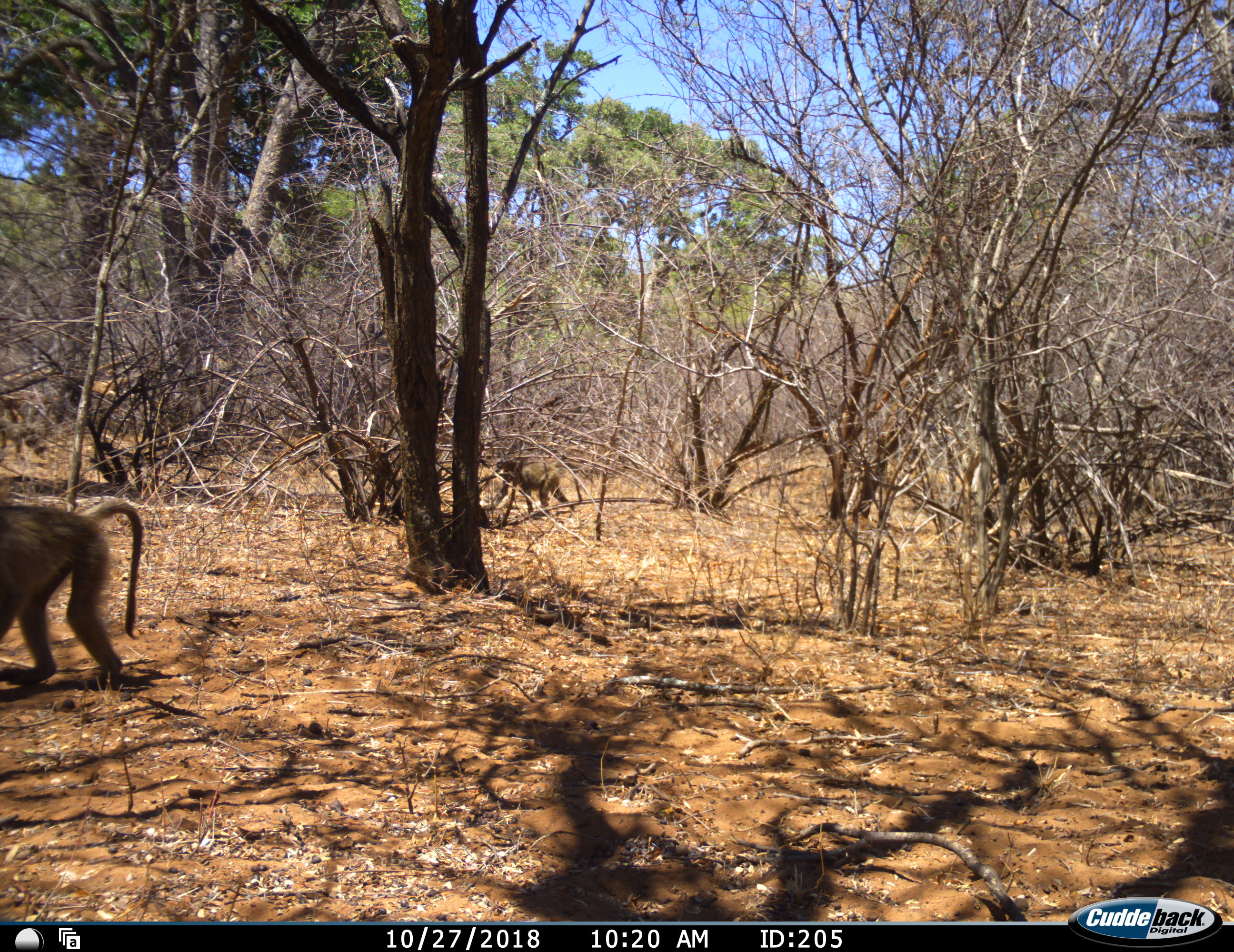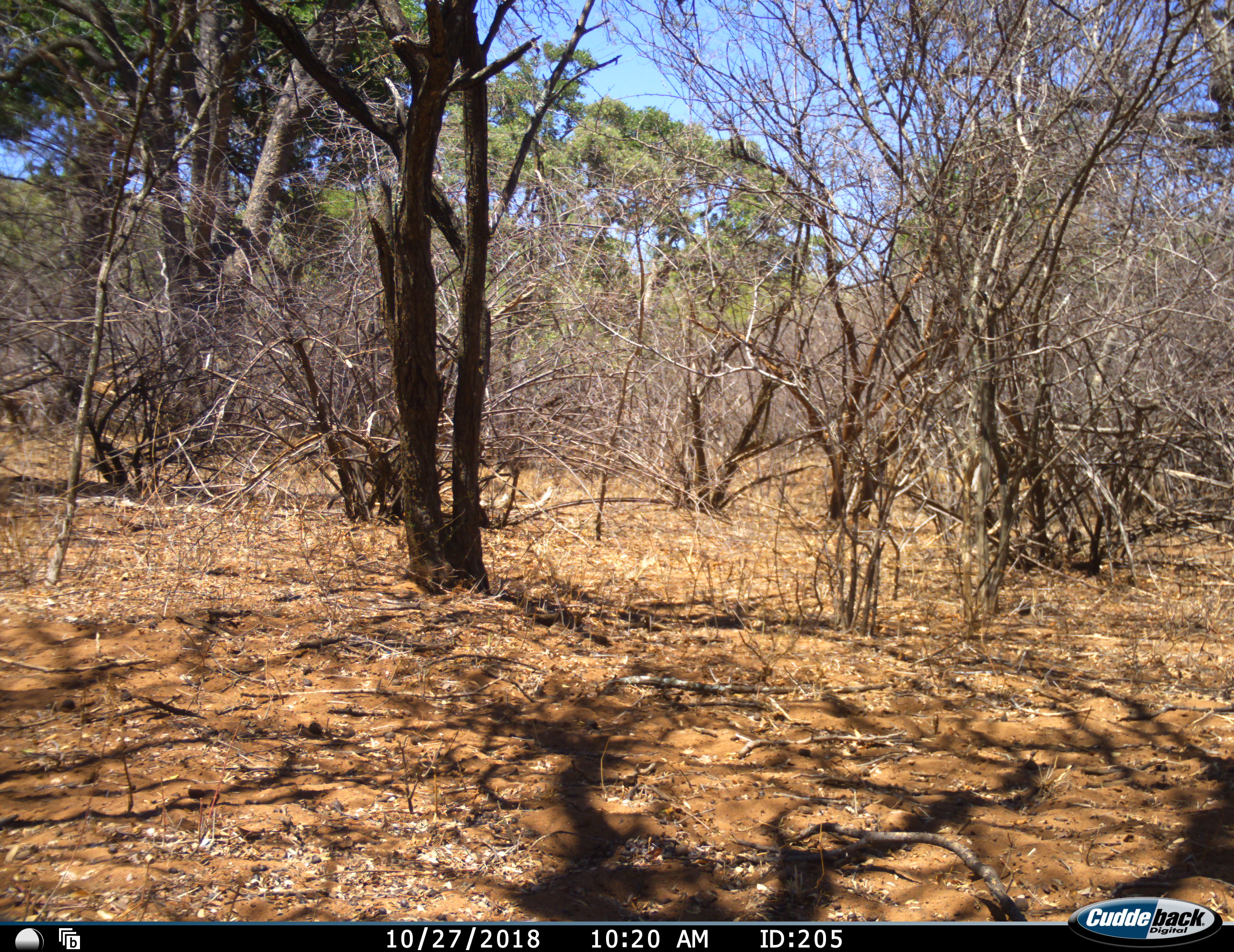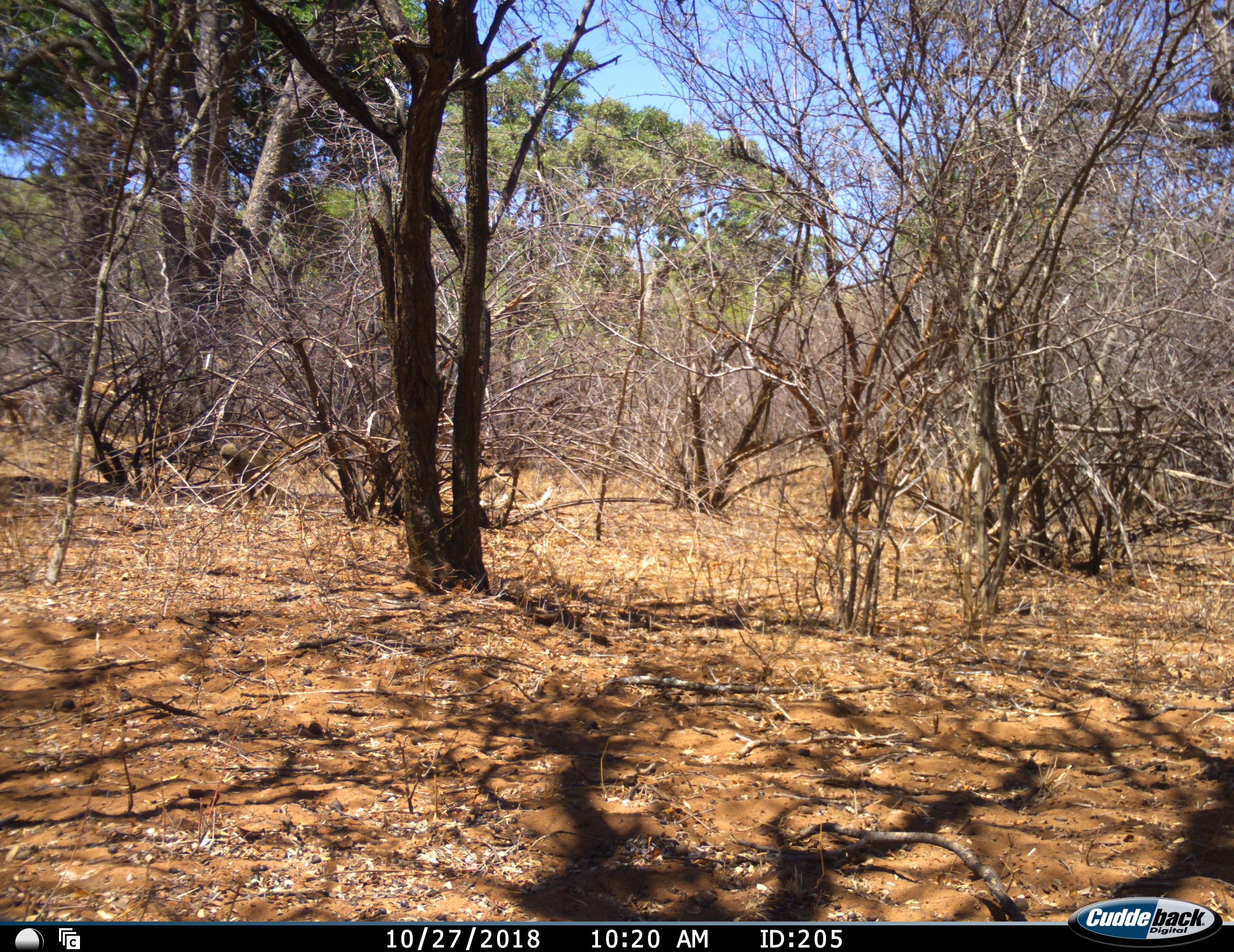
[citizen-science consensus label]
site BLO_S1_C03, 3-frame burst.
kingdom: Animalia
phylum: Chordata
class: Mammalia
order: Primates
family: Cercopithecidae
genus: Papio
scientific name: Papio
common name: baboon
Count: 2.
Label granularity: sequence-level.